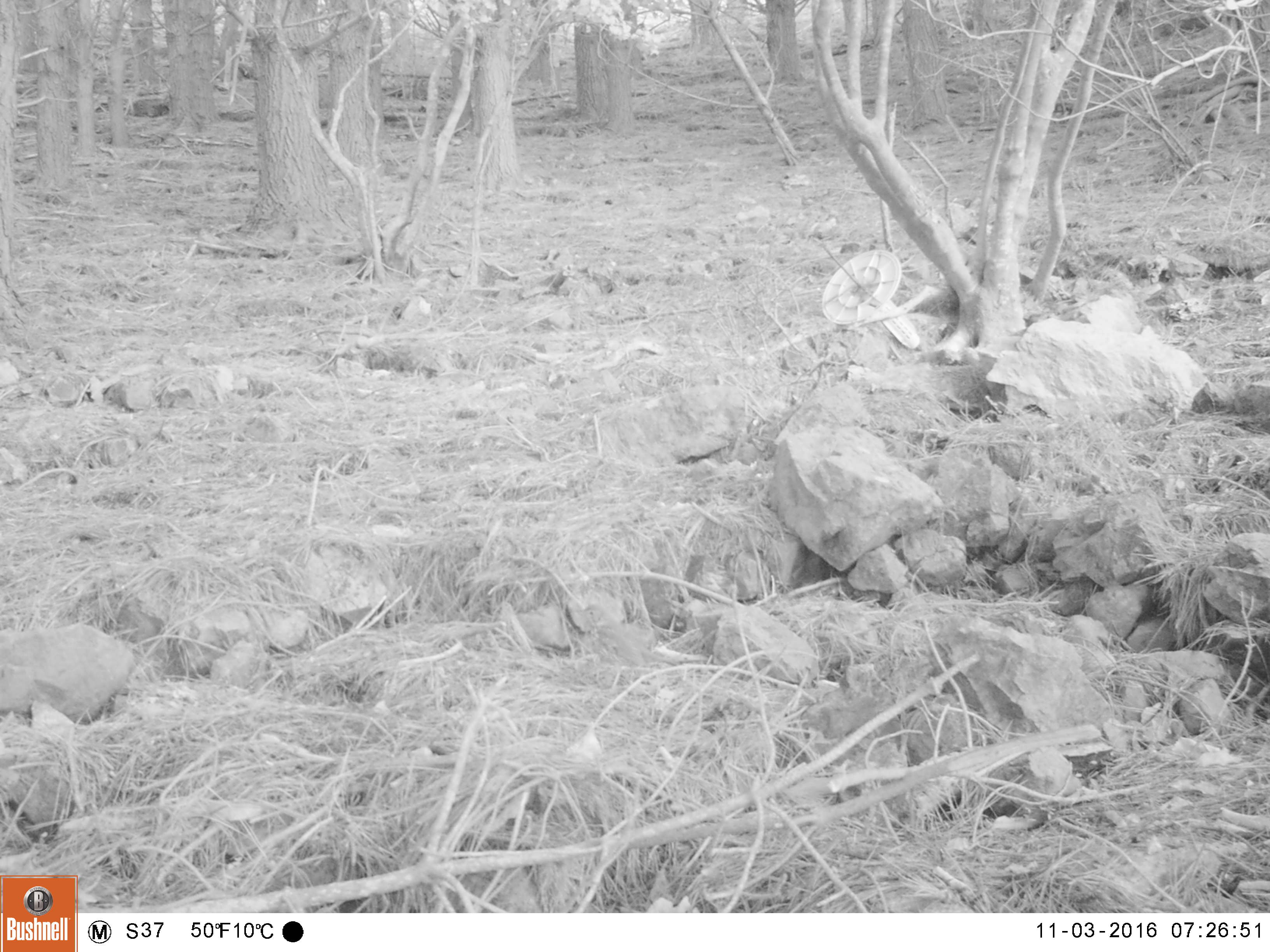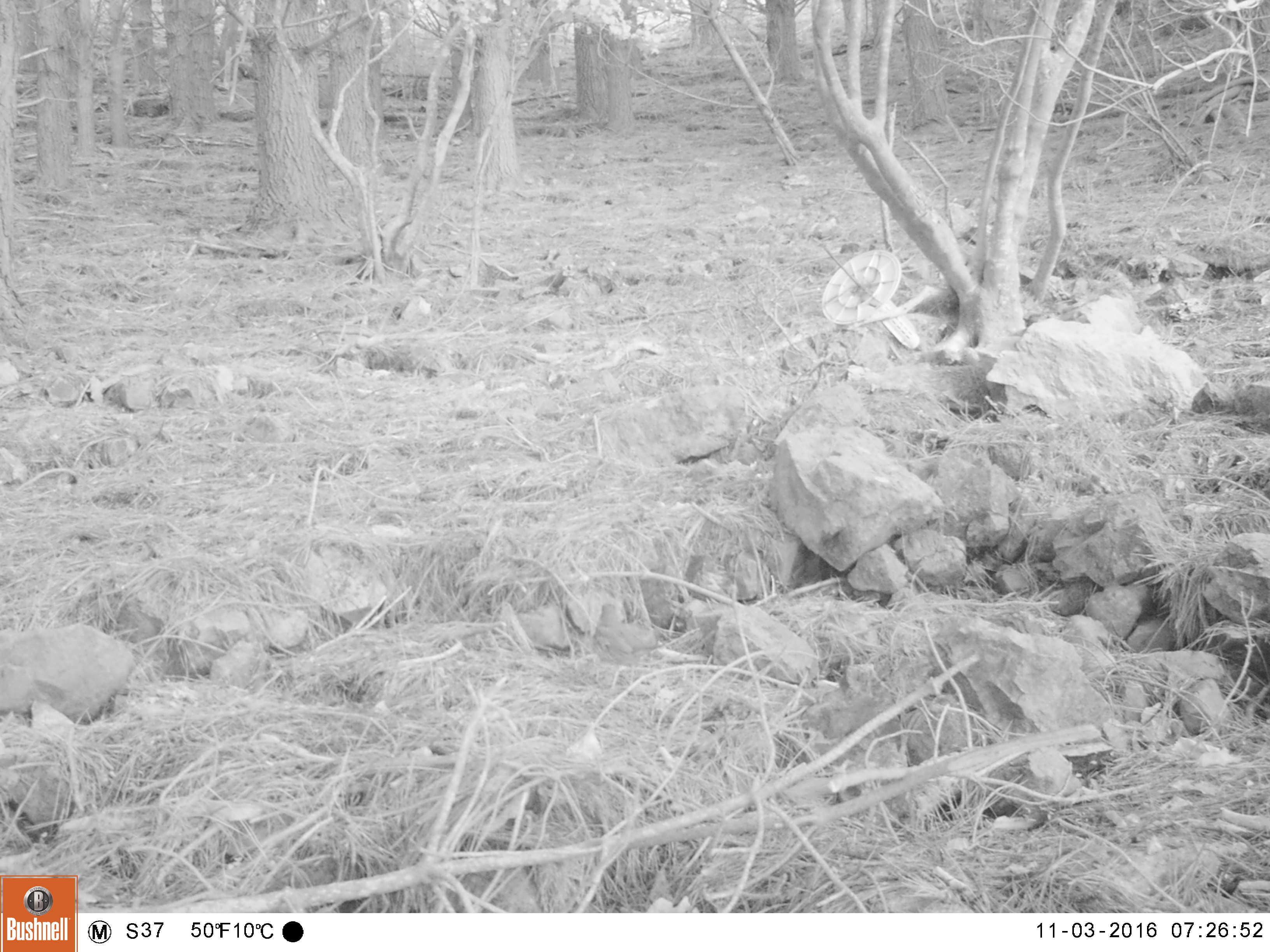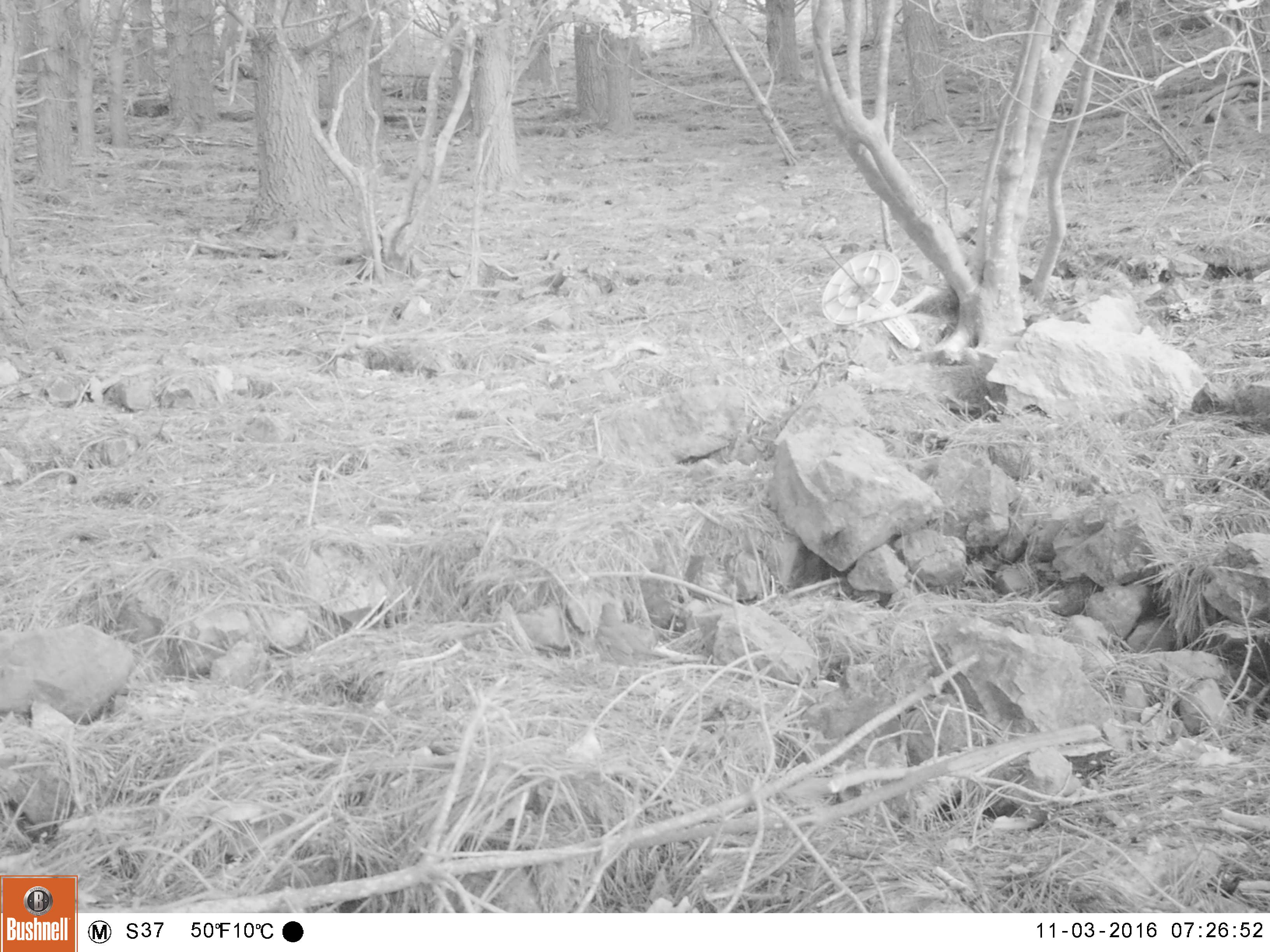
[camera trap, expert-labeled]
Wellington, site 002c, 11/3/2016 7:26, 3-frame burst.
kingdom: Animalia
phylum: Chordata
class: Aves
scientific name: Aves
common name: bird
Bird (Aves).